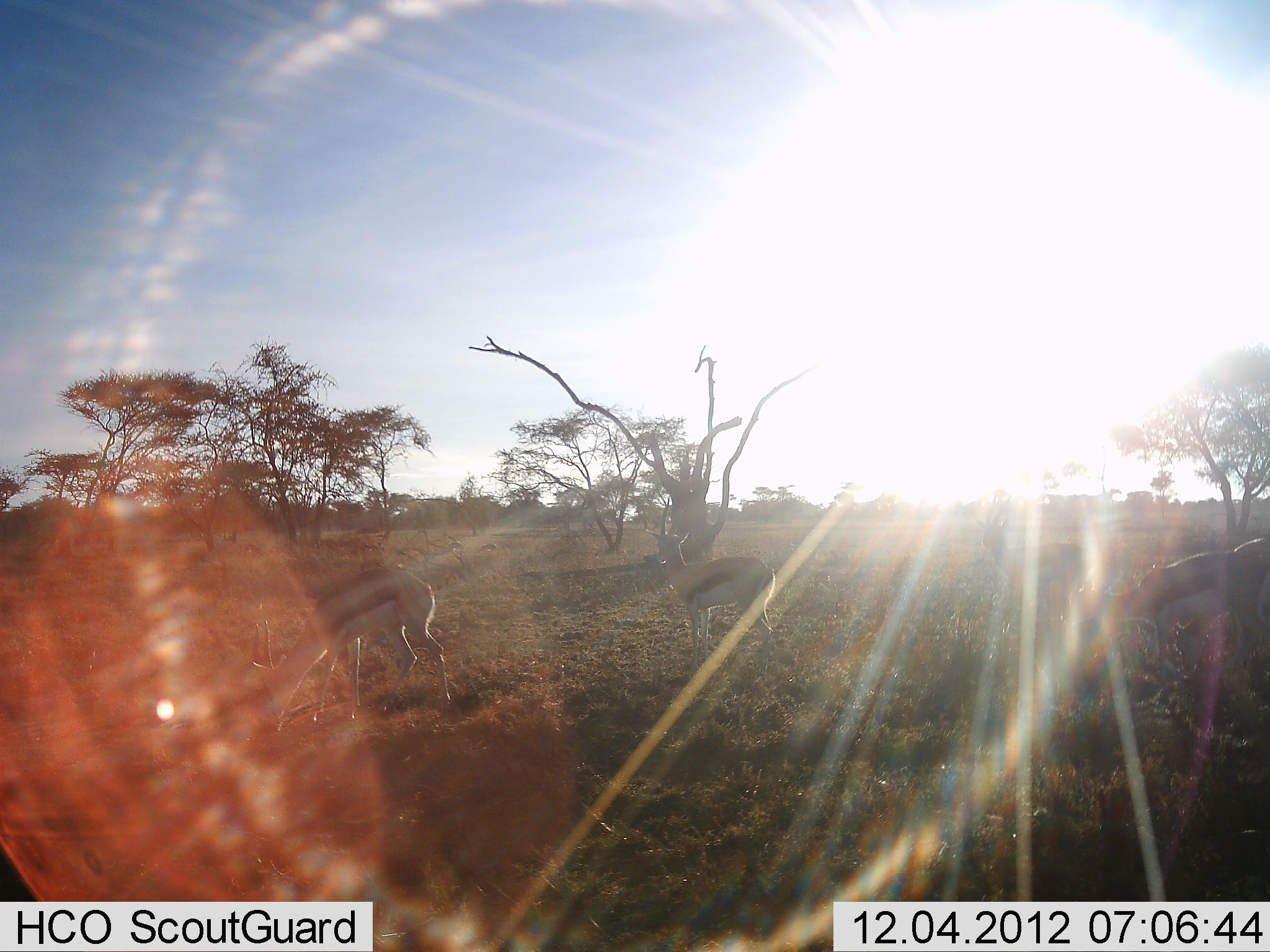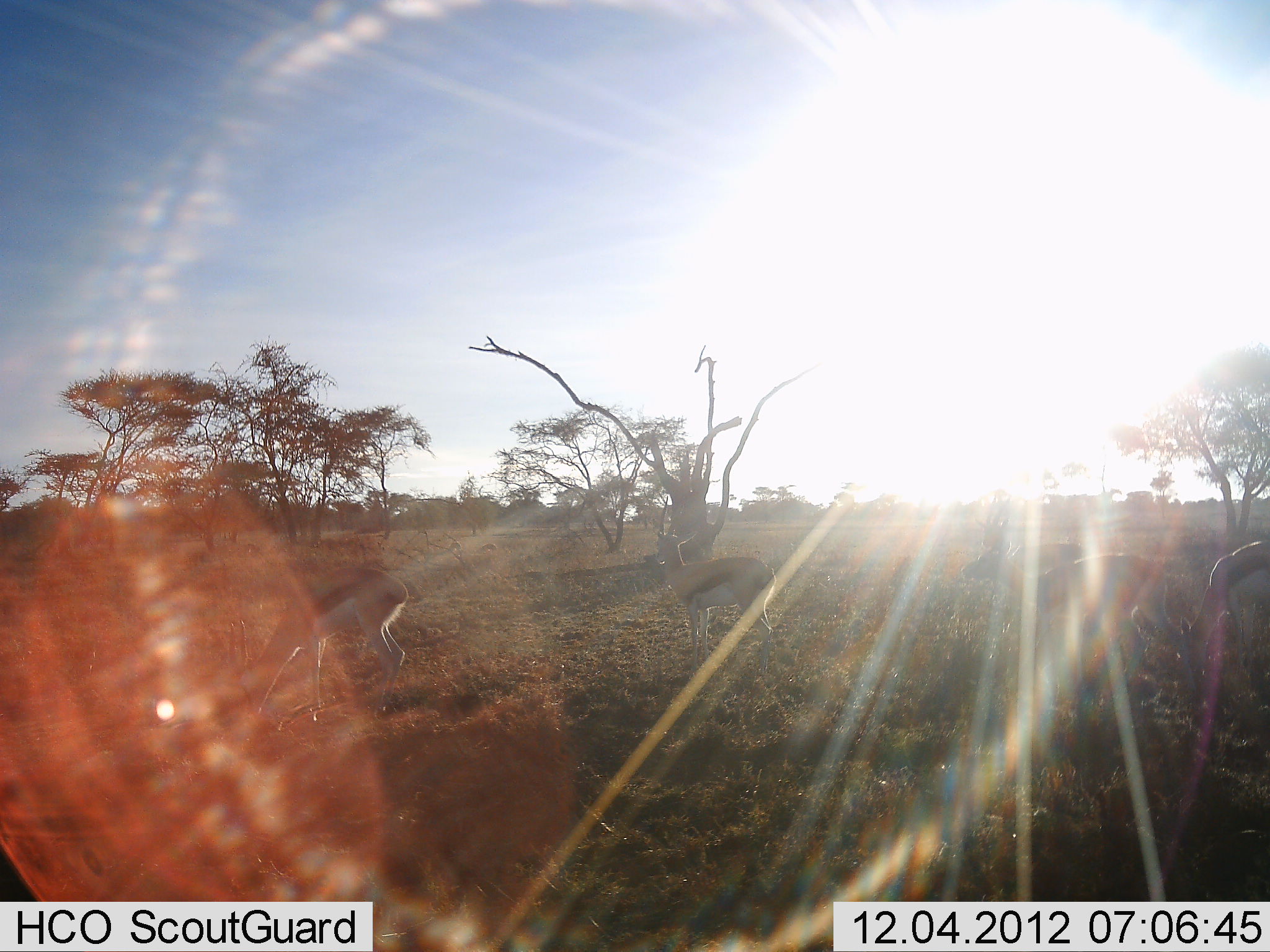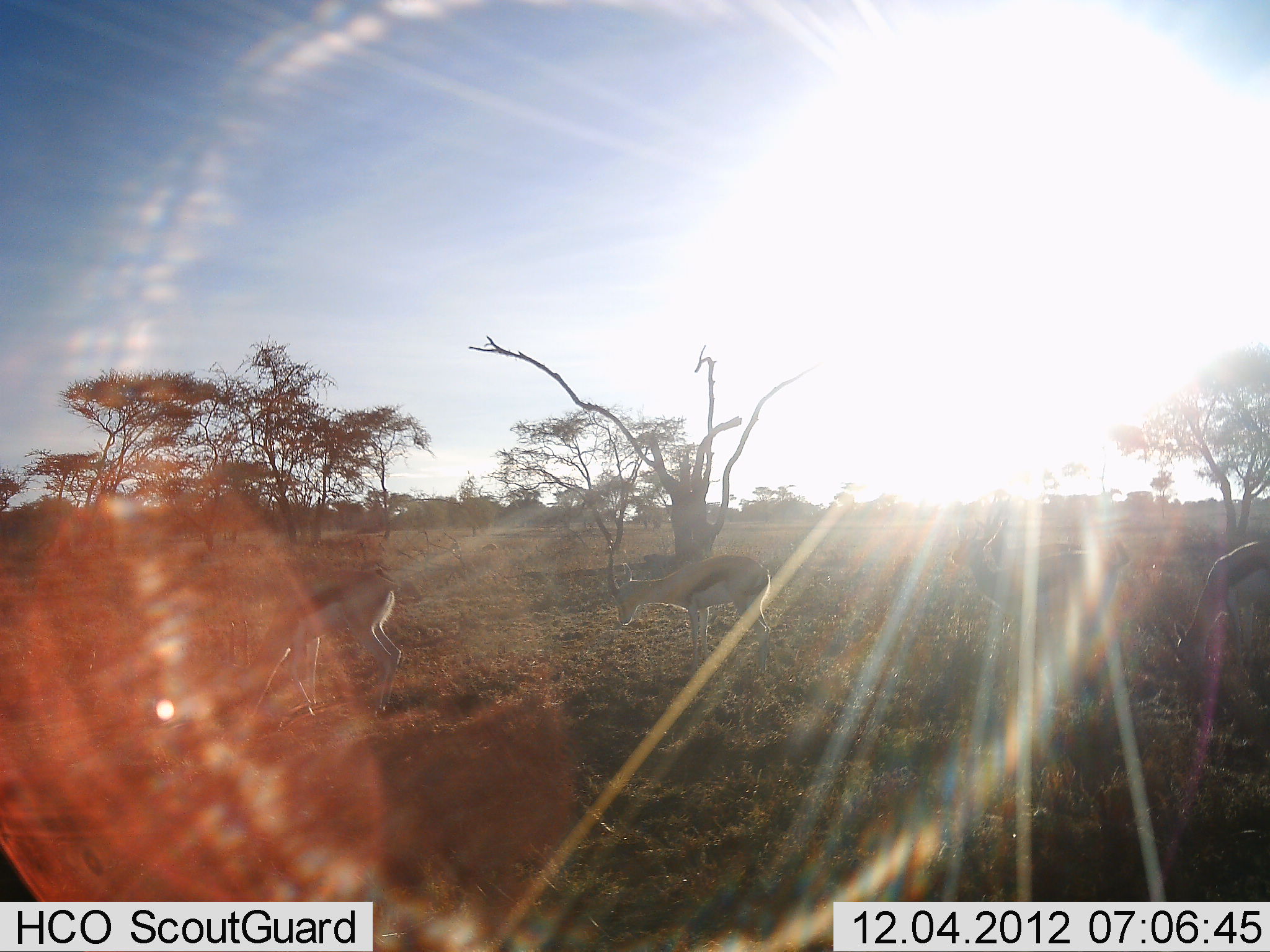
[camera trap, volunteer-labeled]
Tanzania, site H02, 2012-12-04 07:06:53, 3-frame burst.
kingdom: Animalia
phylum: Chordata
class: Mammalia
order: Artiodactyla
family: Bovidae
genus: Eudorcas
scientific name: Eudorcas thomsonii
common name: thomson's gazelle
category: gazellethomsons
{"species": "gazellethomsons (thomson's gazelle) (Eudorcas thomsonii)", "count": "4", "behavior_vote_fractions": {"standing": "47%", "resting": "0%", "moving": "63%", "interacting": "0%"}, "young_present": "0%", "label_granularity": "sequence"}